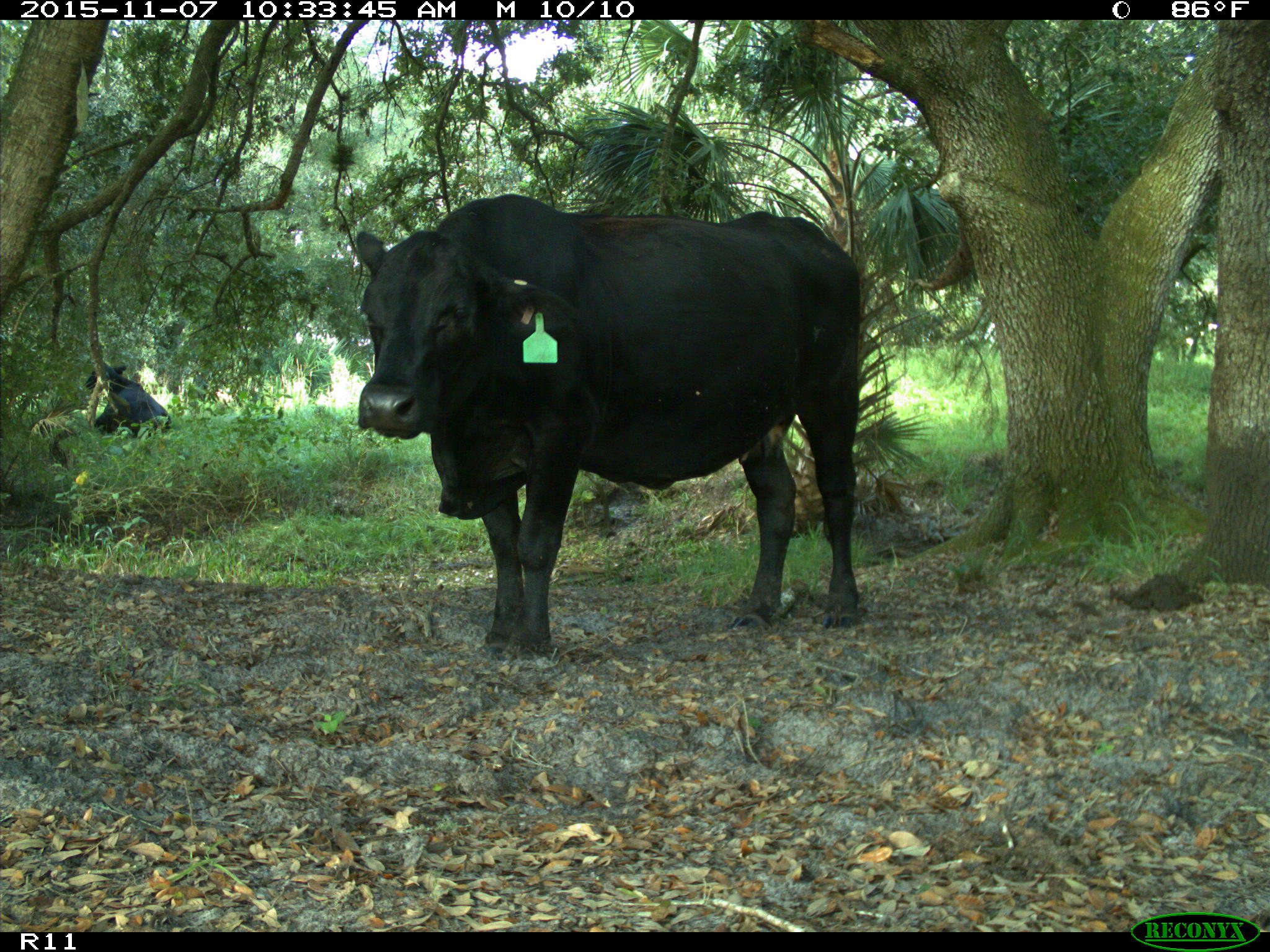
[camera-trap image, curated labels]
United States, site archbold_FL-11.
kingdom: Animalia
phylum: Chordata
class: Mammalia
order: Artiodactyla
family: Bovidae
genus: Bos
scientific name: Bos taurus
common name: domestic cow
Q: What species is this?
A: Bos taurus (domestic cow).